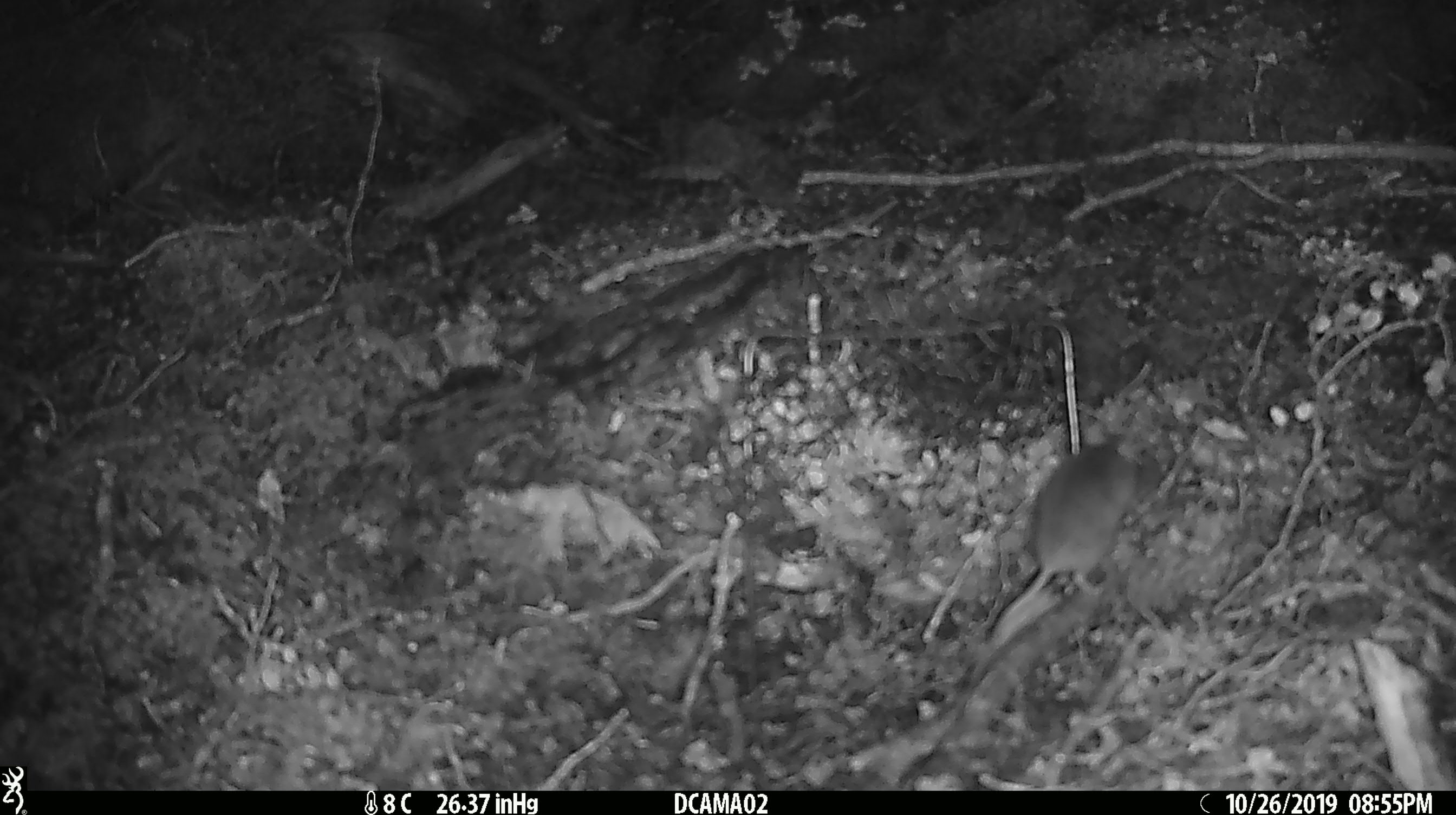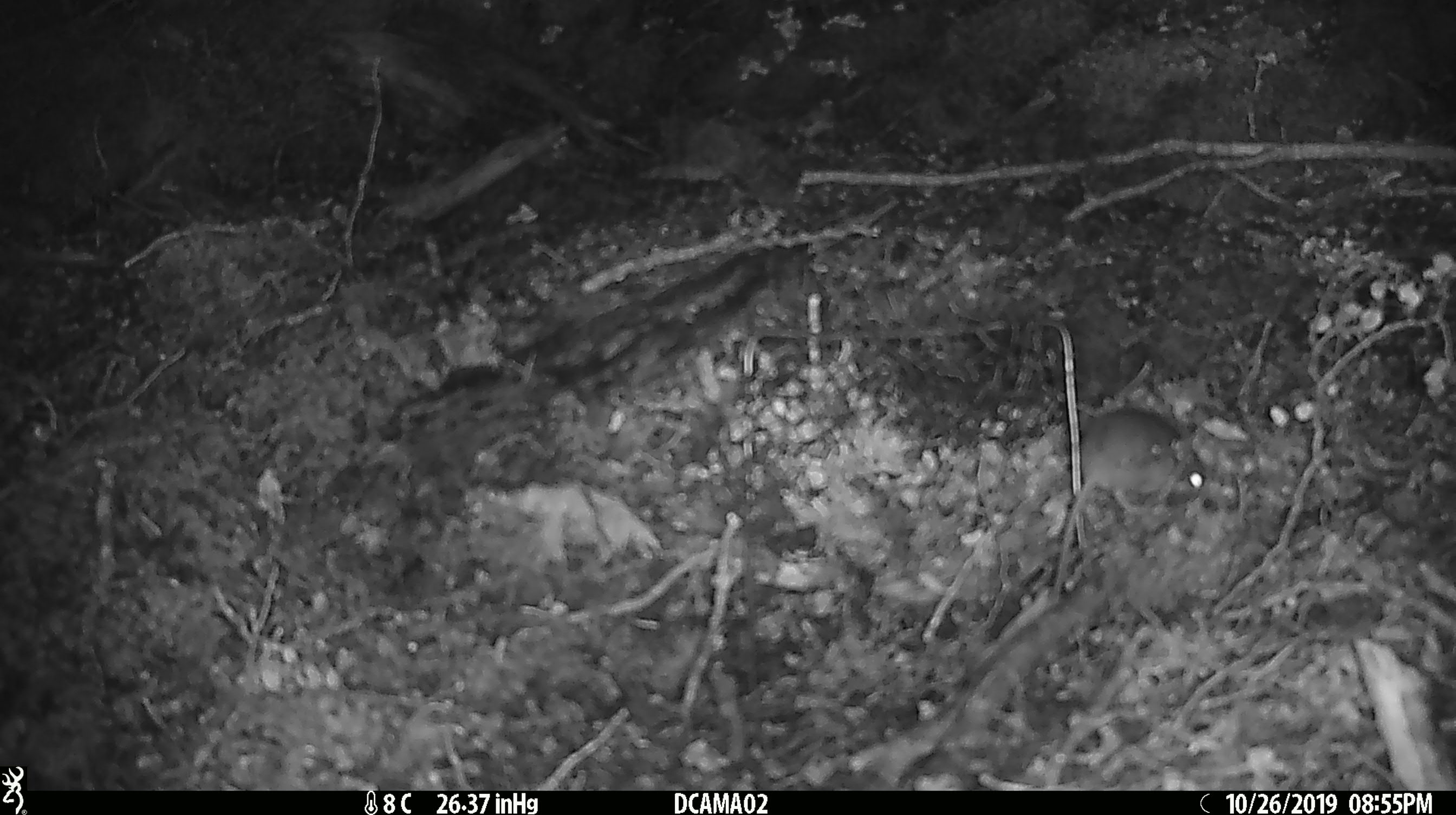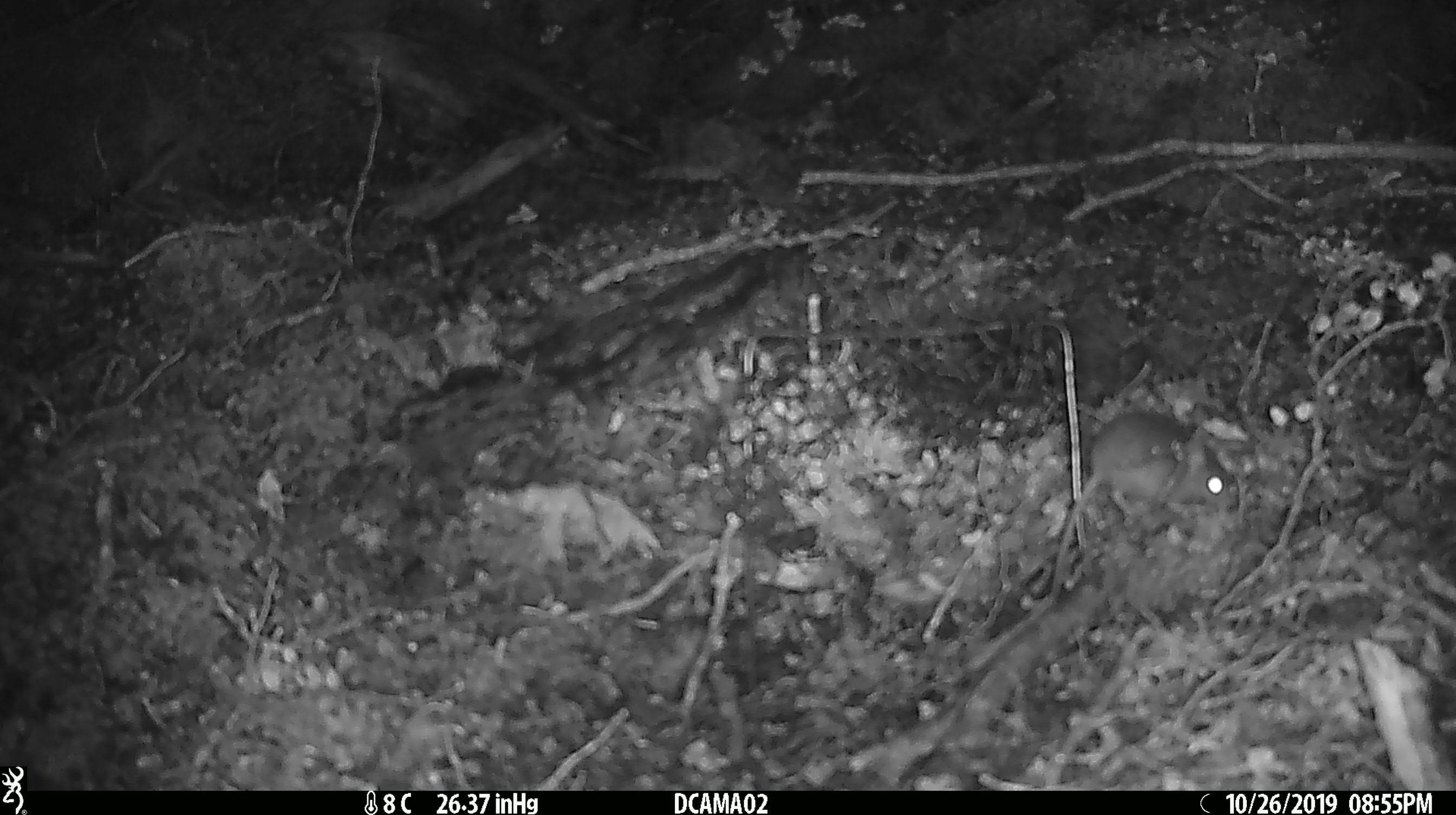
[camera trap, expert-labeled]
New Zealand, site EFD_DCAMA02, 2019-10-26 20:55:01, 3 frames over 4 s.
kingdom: Animalia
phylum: Chordata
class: Mammalia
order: Rodentia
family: Muridae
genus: Mus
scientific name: Mus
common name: mouse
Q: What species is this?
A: Mouse (Mus).